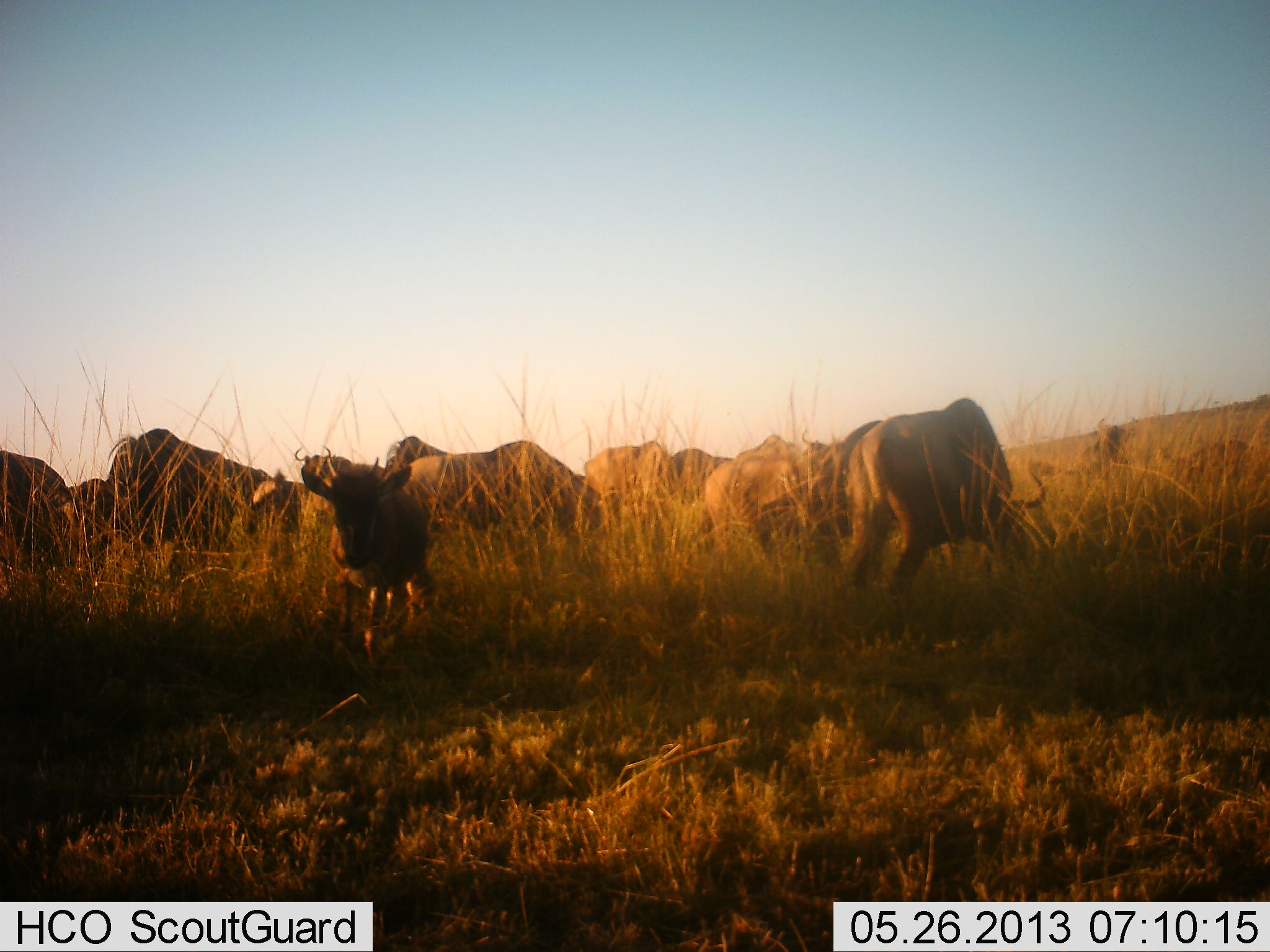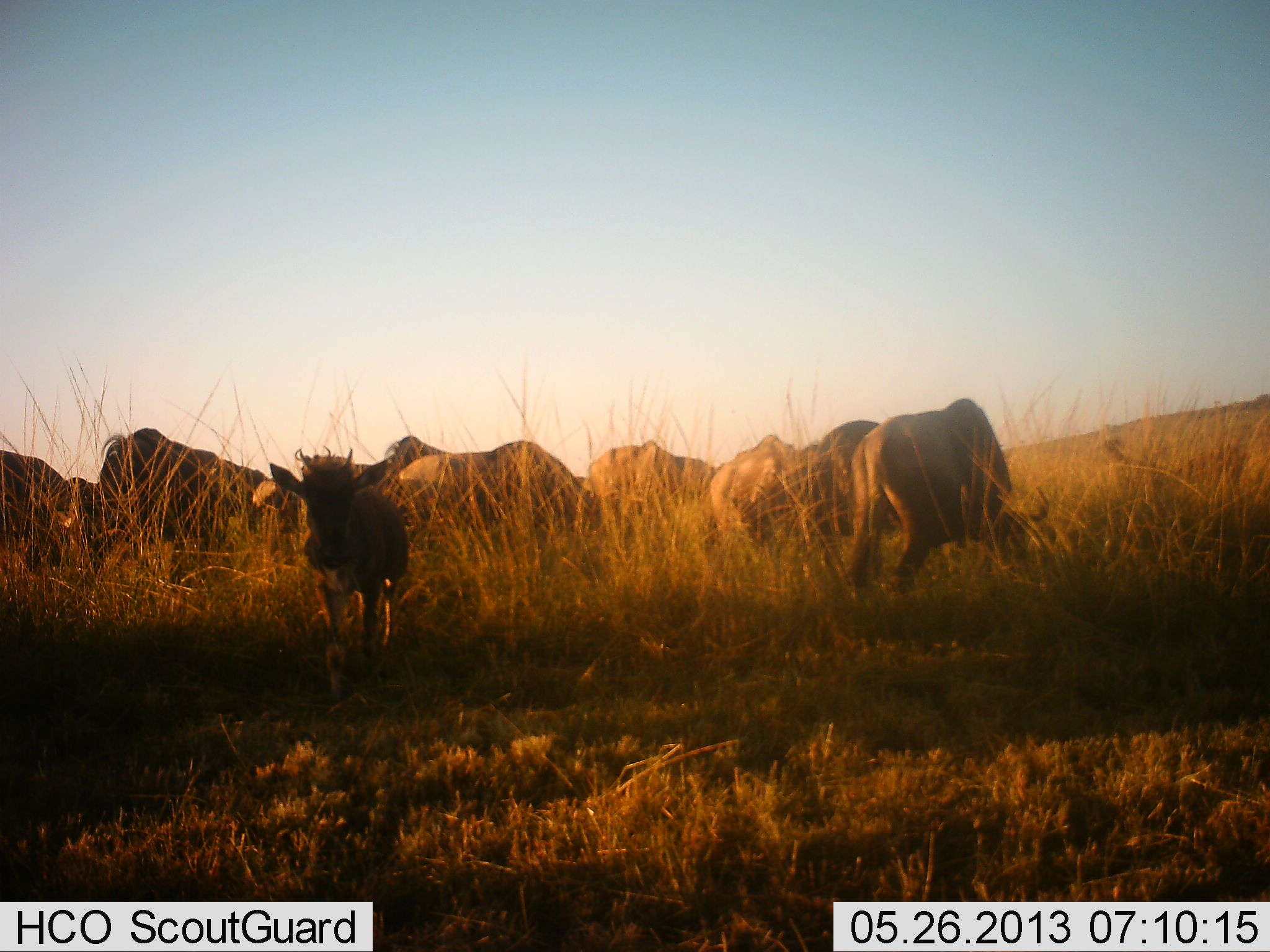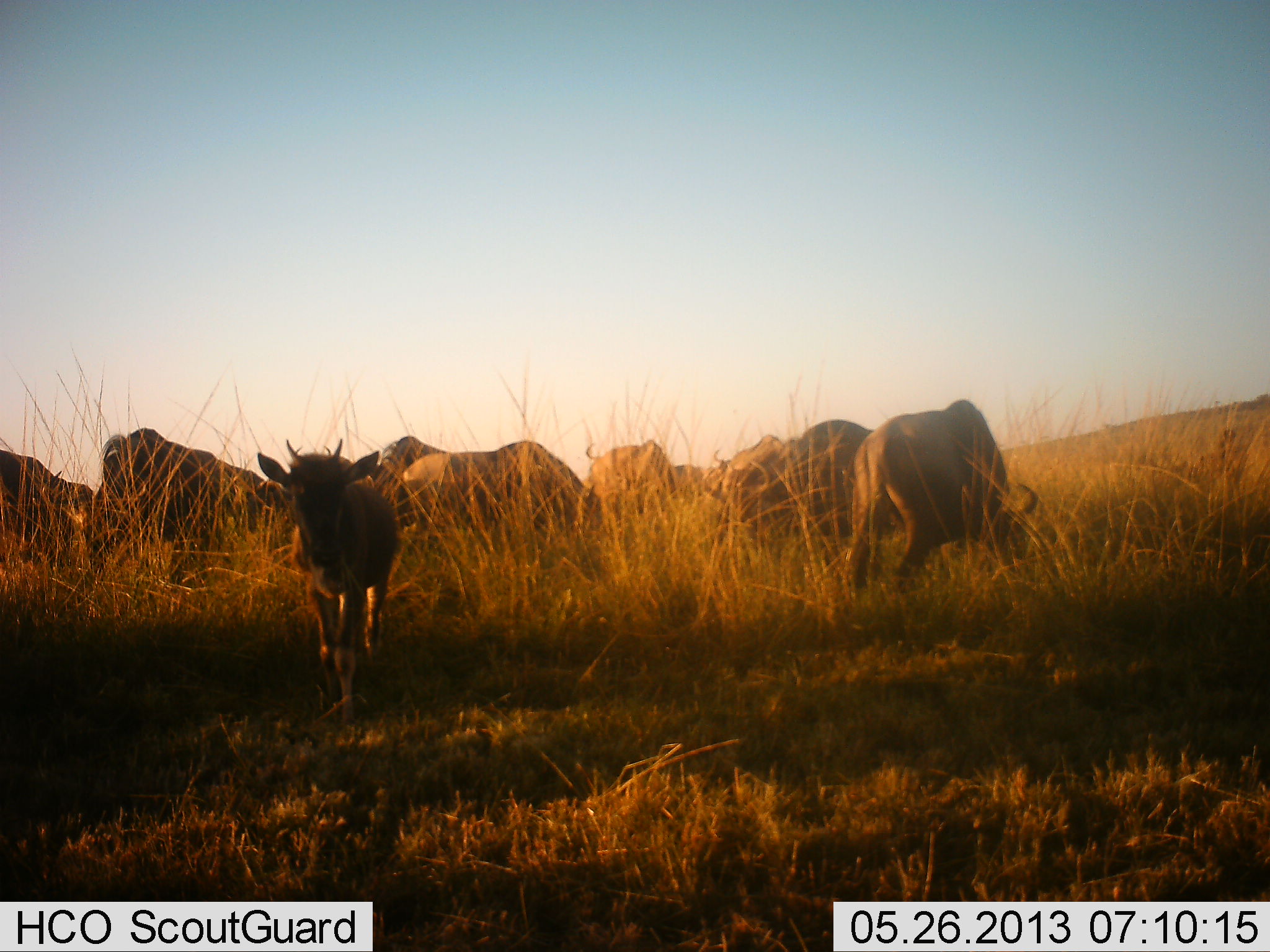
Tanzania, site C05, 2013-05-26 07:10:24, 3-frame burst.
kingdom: Animalia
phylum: Chordata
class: Mammalia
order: Artiodactyla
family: Bovidae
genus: Connochaetes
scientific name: Connochaetes taurinus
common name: blue wildebeest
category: wildebeest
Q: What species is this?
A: Wildebeest (blue wildebeest) (Connochaetes taurinus).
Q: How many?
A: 11-50.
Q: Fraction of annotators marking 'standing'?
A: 60%.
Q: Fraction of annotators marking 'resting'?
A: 0%.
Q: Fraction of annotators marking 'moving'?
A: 30%.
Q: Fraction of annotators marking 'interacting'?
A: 0%.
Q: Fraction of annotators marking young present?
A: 90%.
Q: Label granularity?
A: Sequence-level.